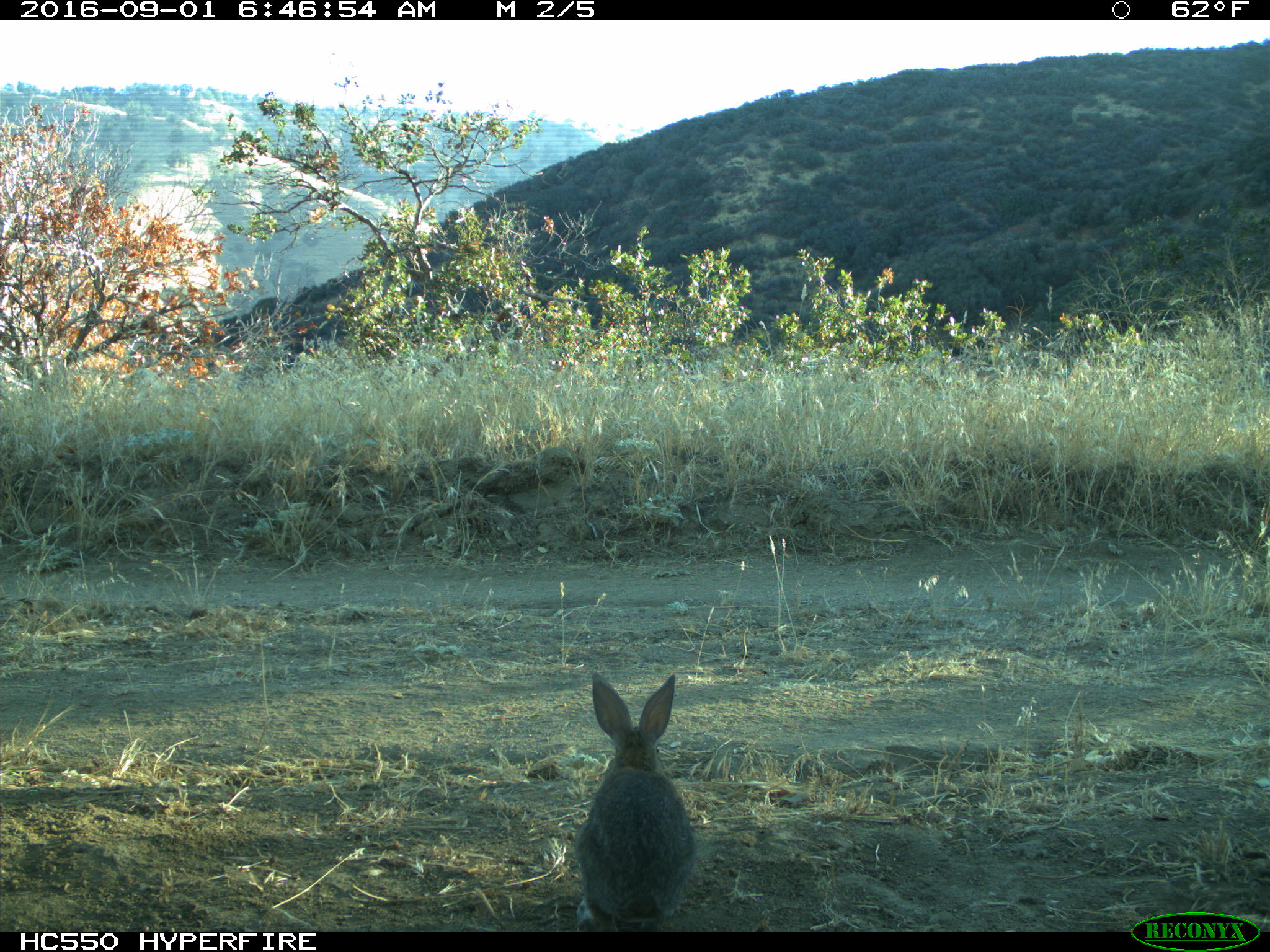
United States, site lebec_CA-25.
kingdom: Animalia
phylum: Chordata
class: Mammalia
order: Lagomorpha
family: Leporidae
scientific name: Leporidae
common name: rabbits and hares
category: unidentified rabbit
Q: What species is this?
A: Unidentified rabbit (rabbits and hares) (Leporidae).